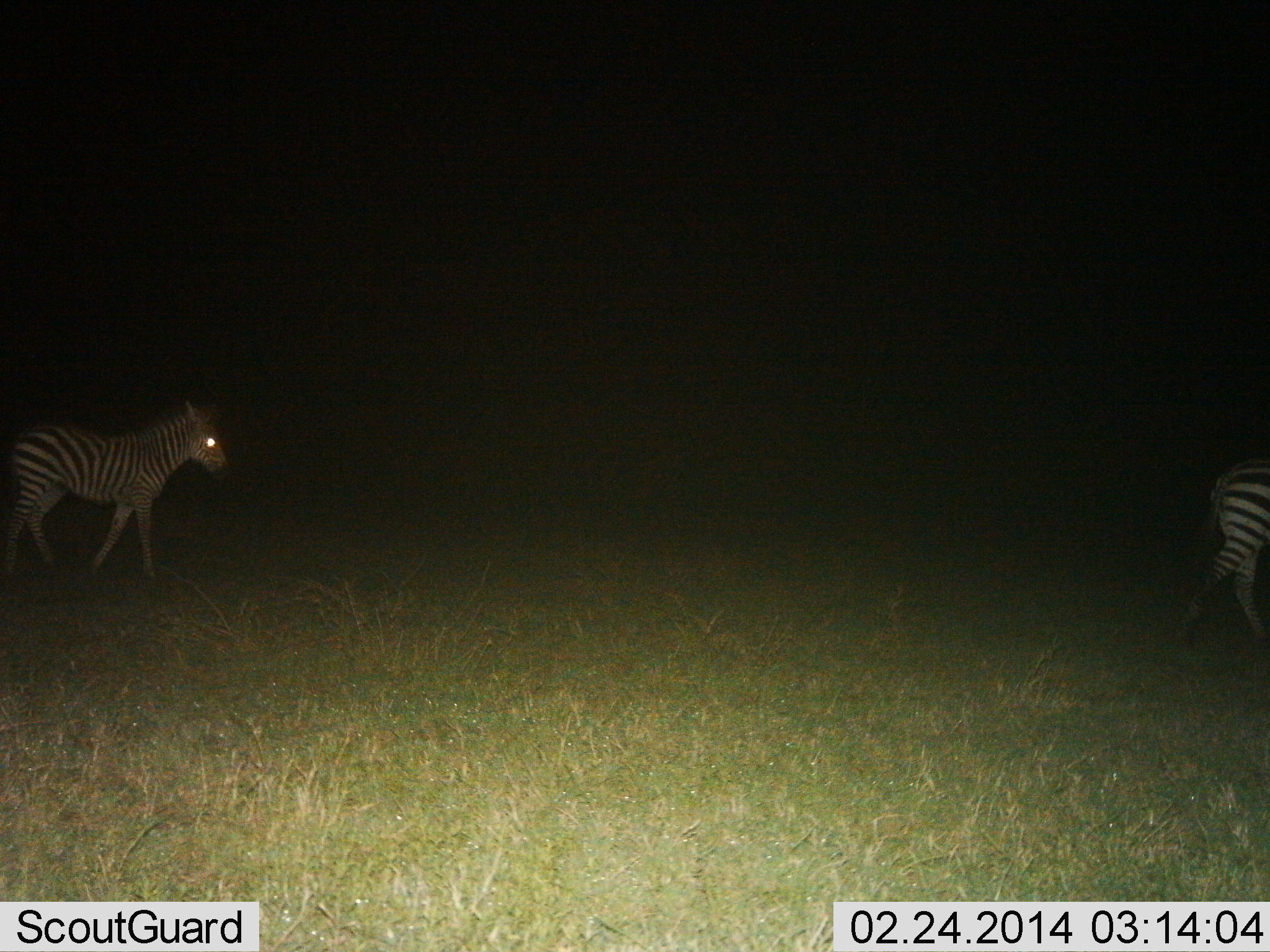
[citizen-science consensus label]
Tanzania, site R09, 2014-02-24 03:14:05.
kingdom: Animalia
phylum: Chordata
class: Mammalia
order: Perissodactyla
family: Equidae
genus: Equus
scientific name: Equus quagga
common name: plains zebra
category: zebra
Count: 2.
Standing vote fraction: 9%.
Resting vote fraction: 0%.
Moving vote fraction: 91%.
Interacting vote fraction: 0%.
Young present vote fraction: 9%.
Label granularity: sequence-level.